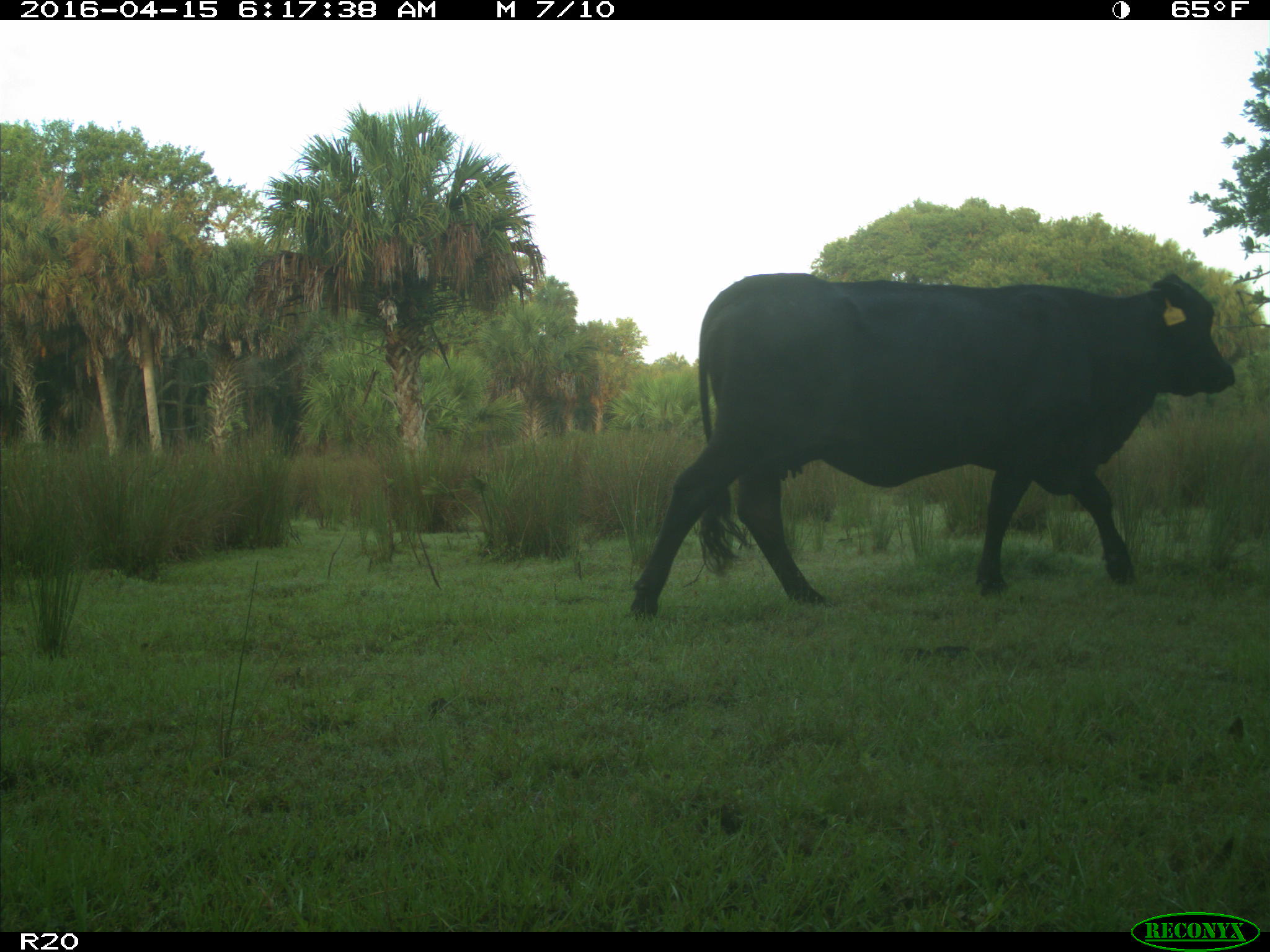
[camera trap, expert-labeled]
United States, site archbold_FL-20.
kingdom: Animalia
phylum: Chordata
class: Mammalia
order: Artiodactyla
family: Bovidae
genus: Bos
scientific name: Bos taurus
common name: domestic cow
Bos taurus (domestic cow).